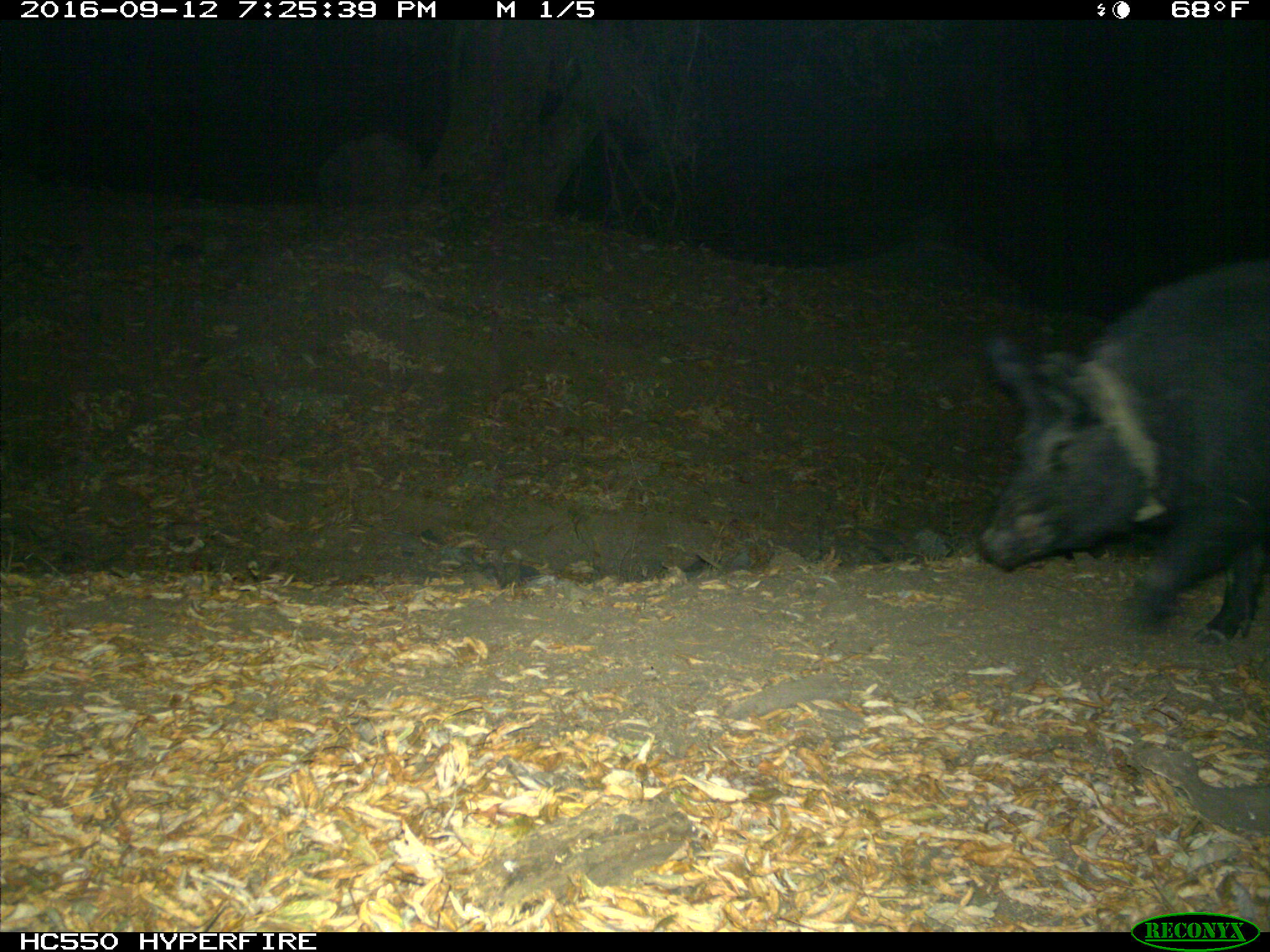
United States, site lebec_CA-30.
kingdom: Animalia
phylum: Chordata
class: Mammalia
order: Artiodactyla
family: Suidae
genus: Sus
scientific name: Sus scrofa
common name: wild boar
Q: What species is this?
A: Sus scrofa (wild boar).